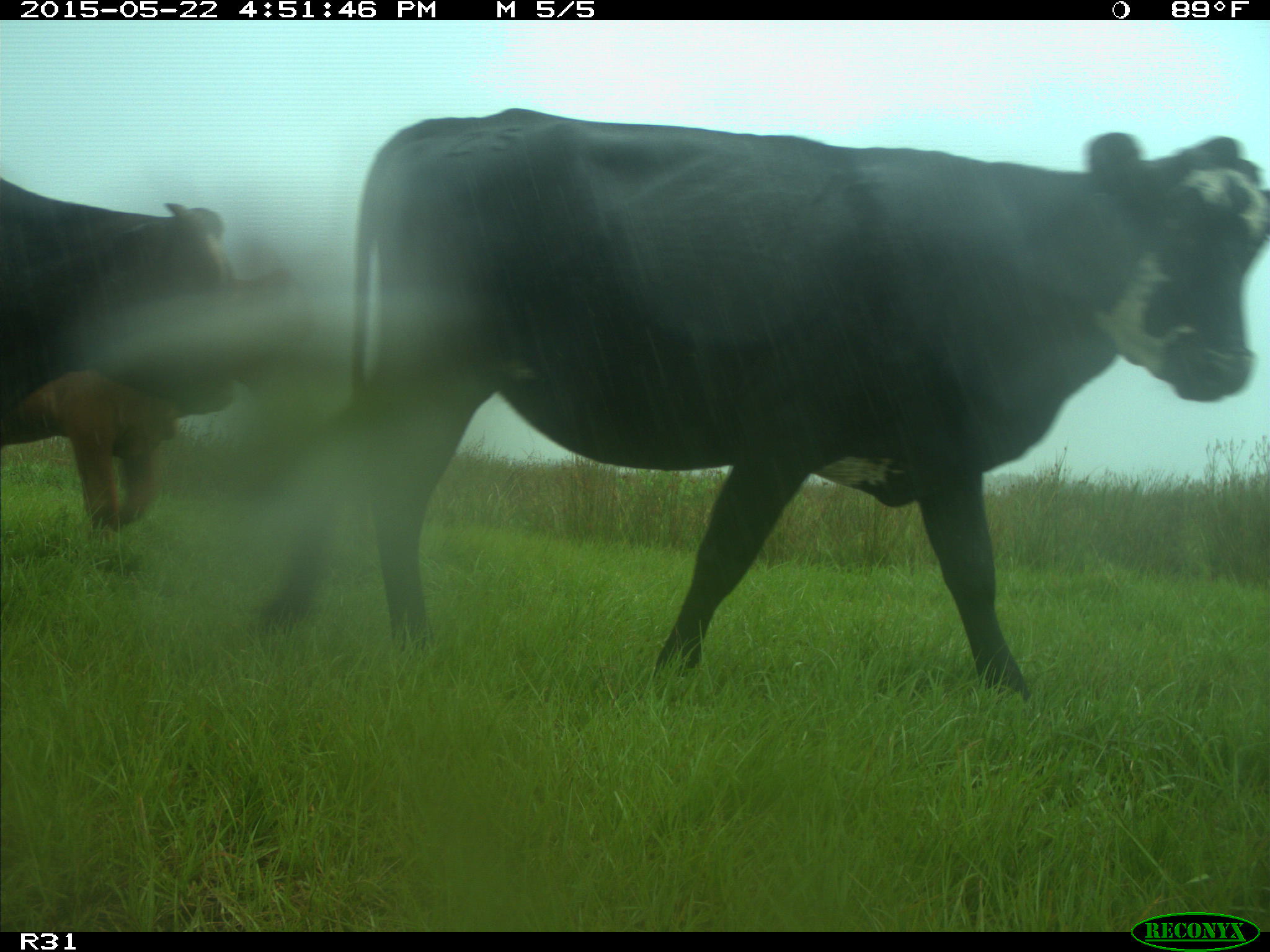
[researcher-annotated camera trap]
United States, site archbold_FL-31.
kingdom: Animalia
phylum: Chordata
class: Mammalia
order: Artiodactyla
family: Bovidae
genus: Bos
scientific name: Bos taurus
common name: domestic cow